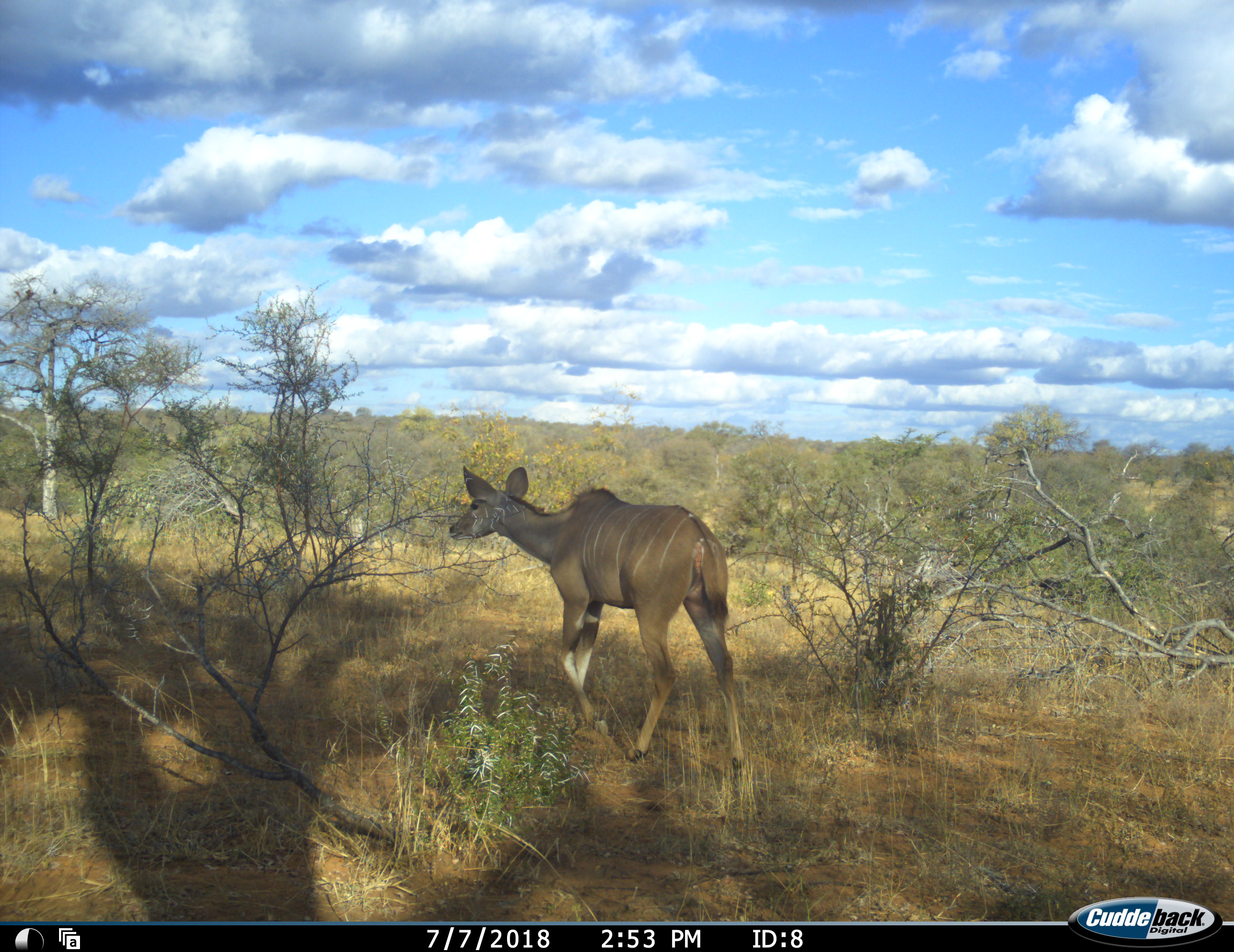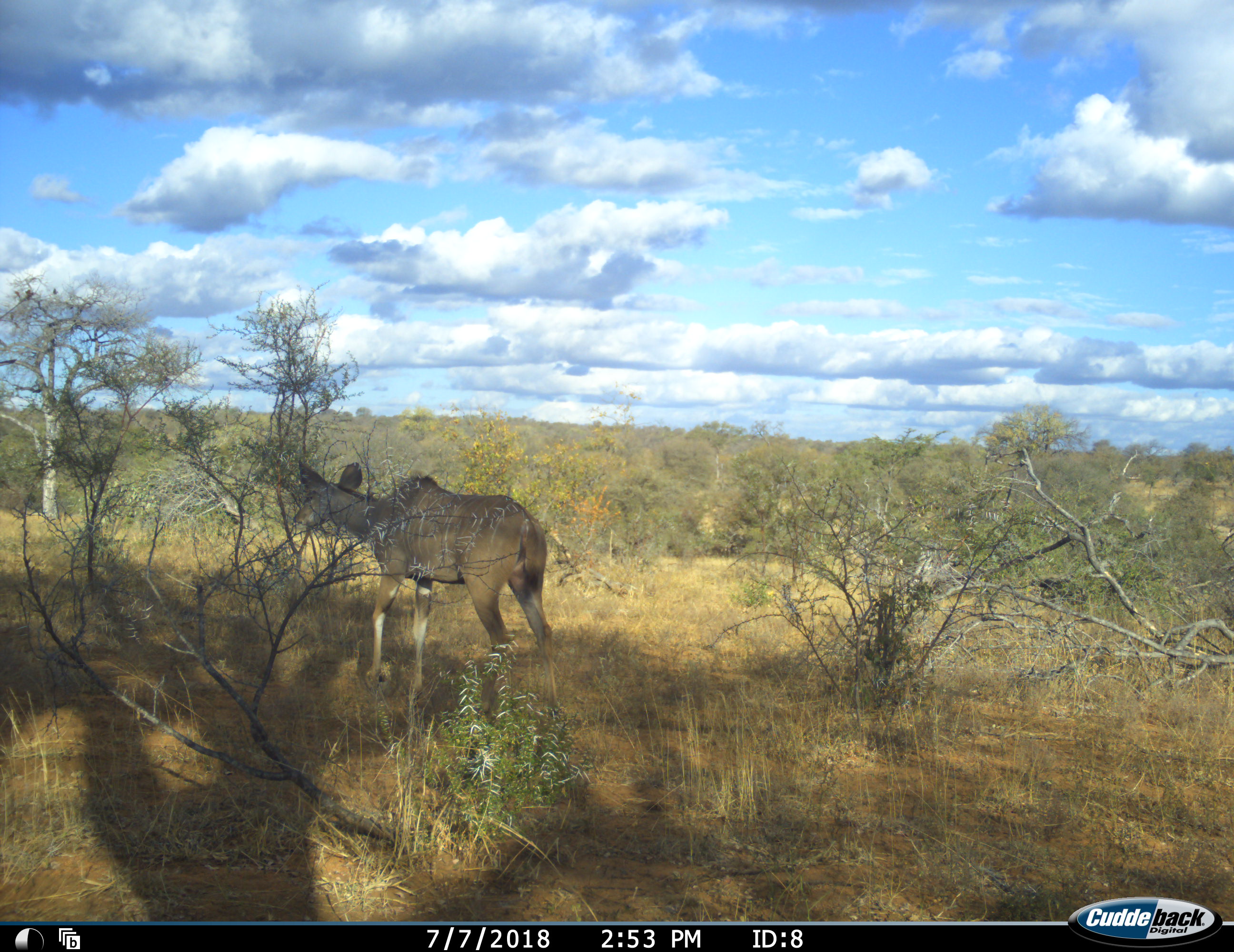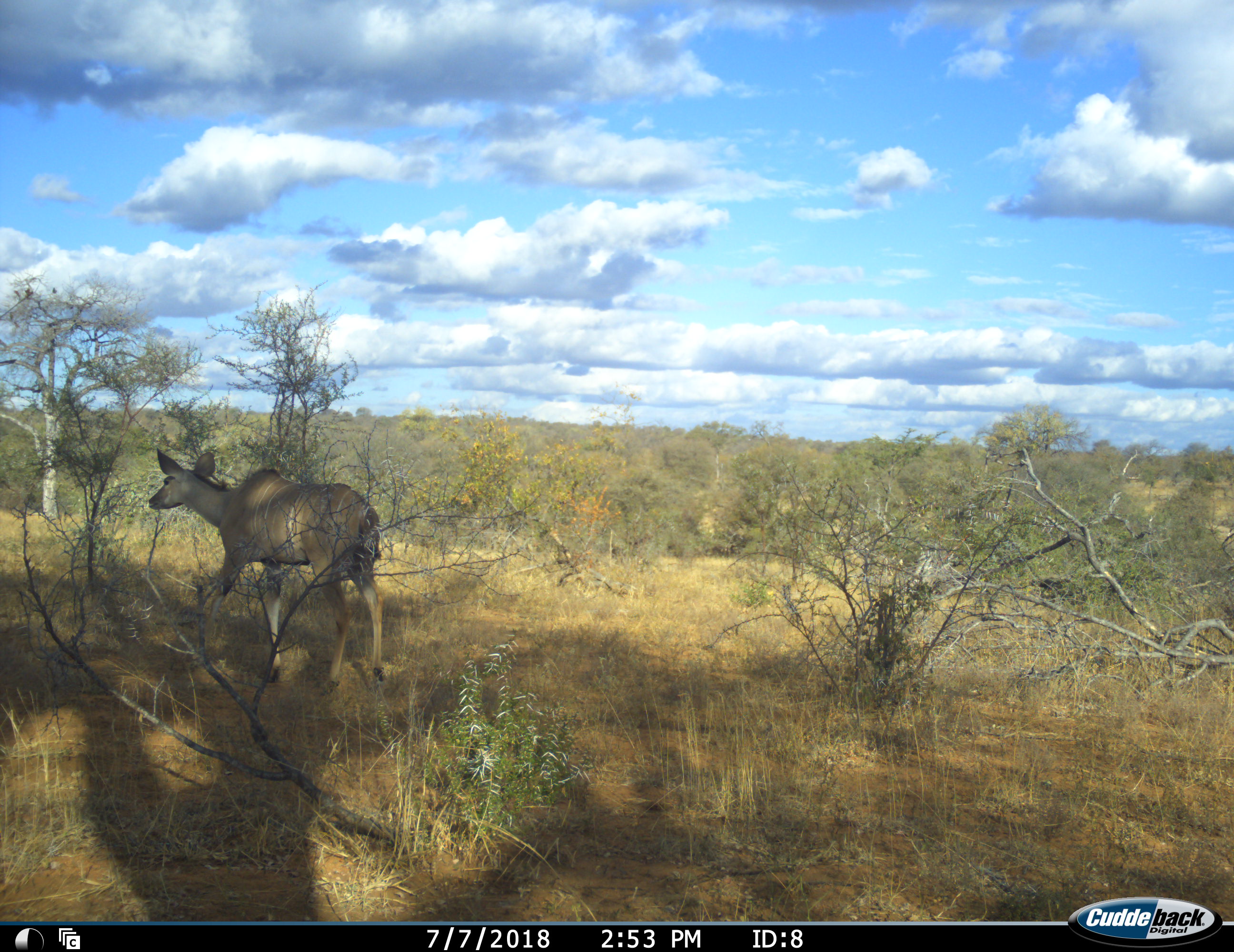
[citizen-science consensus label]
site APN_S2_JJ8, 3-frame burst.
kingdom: Animalia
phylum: Chordata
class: Mammalia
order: Artiodactyla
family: Bovidae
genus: Tragelaphus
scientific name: Tragelaphus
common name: kudu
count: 1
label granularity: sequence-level